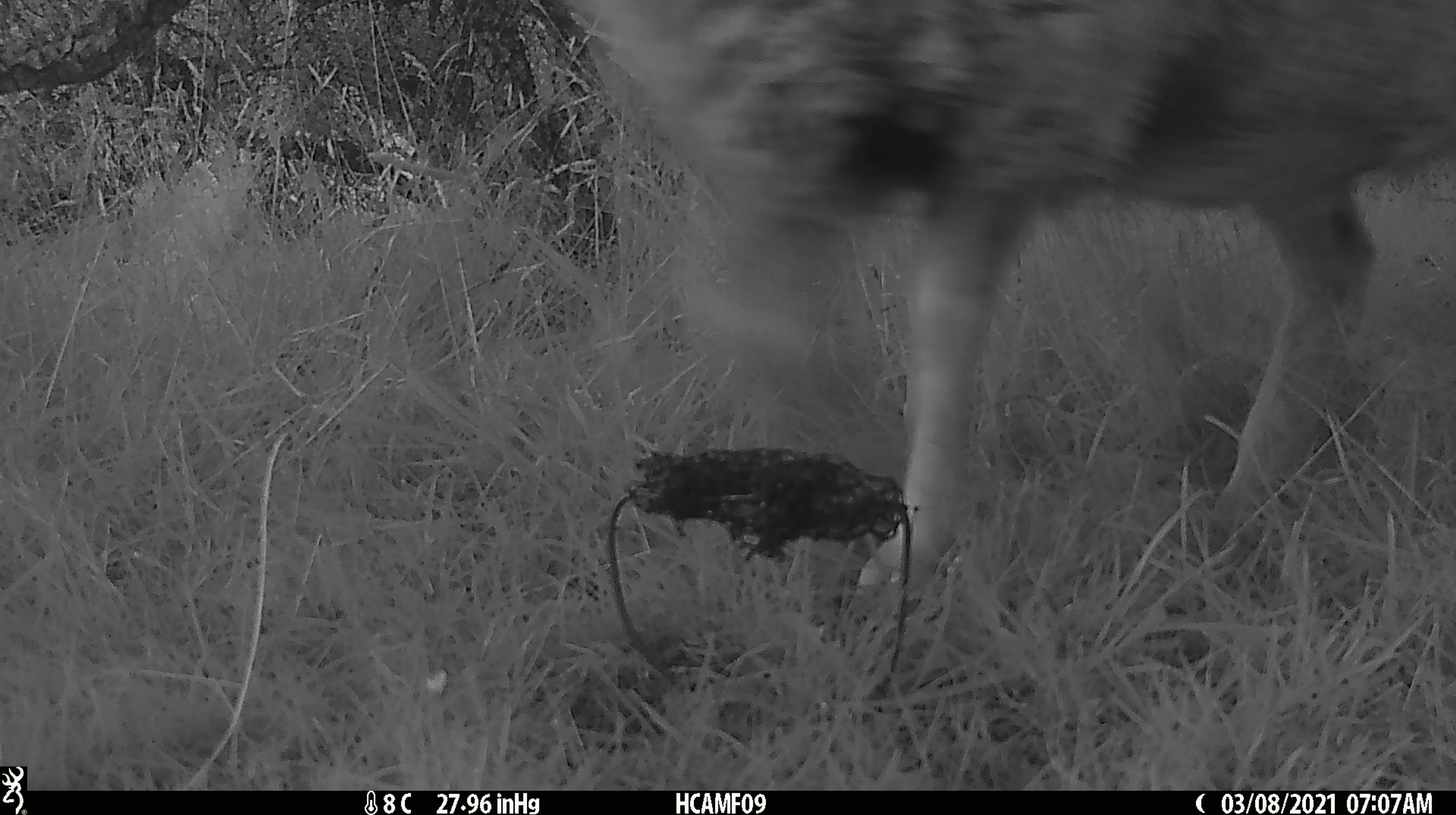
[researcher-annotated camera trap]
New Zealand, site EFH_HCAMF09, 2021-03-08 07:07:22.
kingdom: Animalia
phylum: Chordata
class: Mammalia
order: Artiodactyla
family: Bovidae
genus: Ovis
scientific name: Ovis aries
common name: domestic sheep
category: sheep